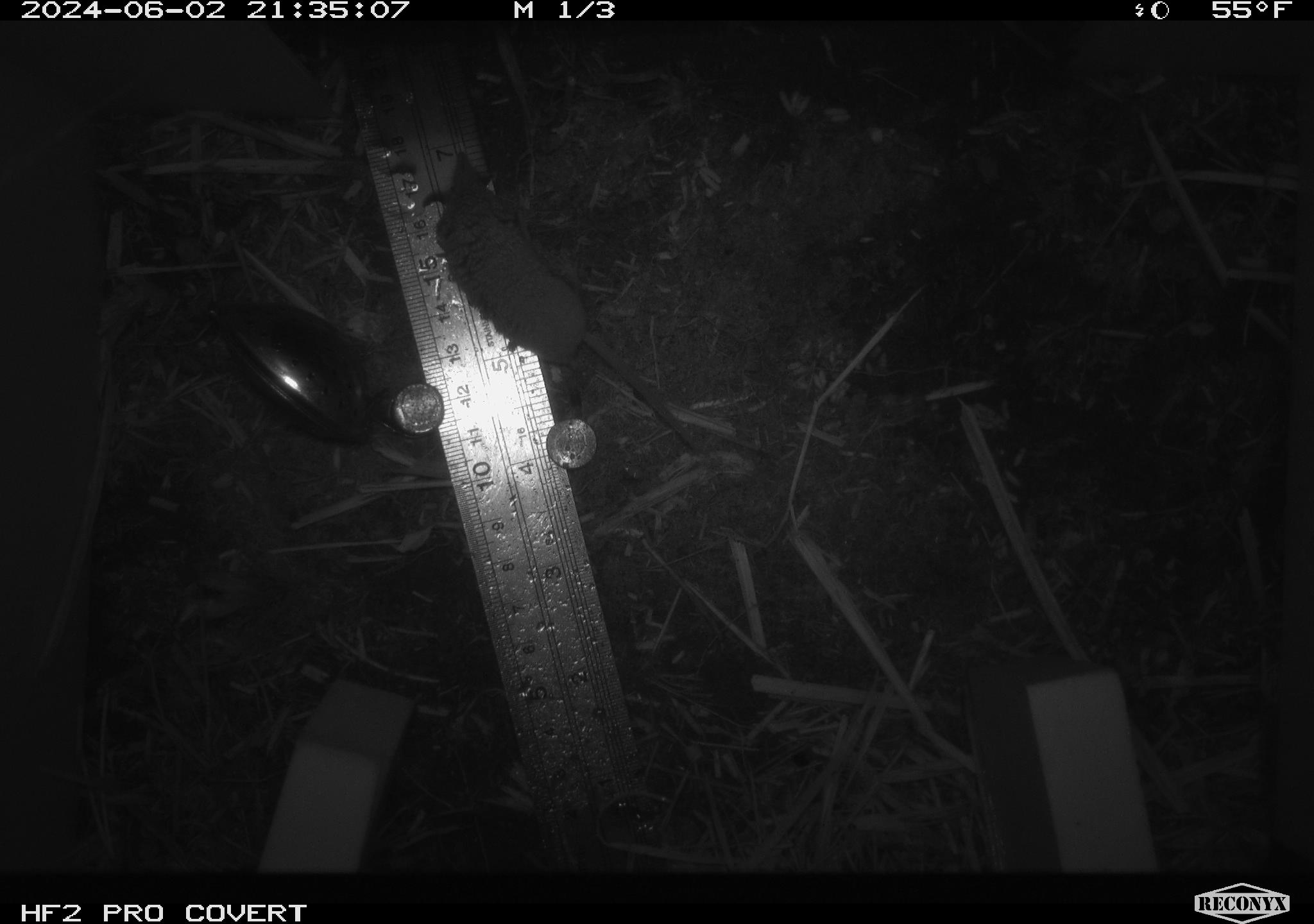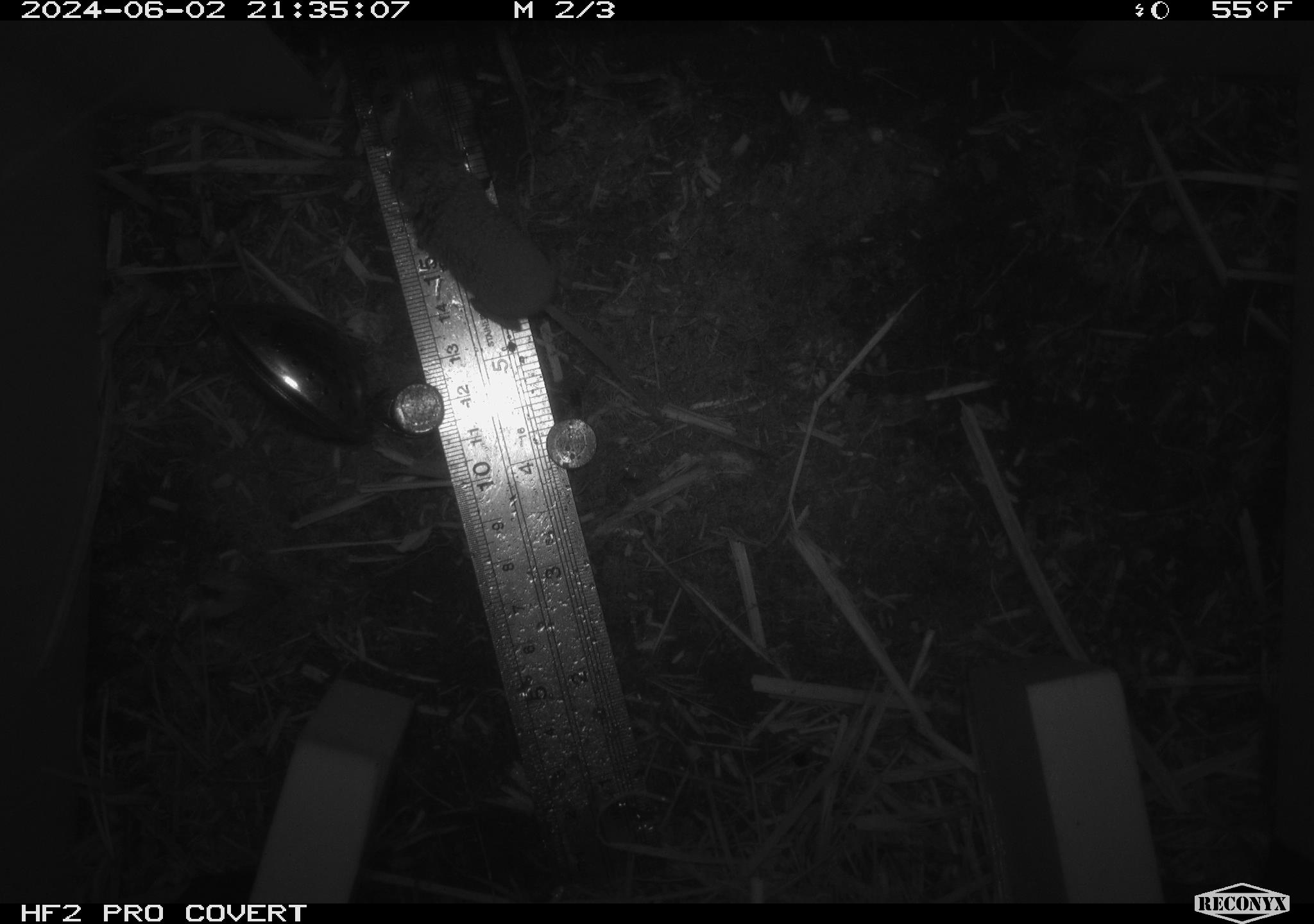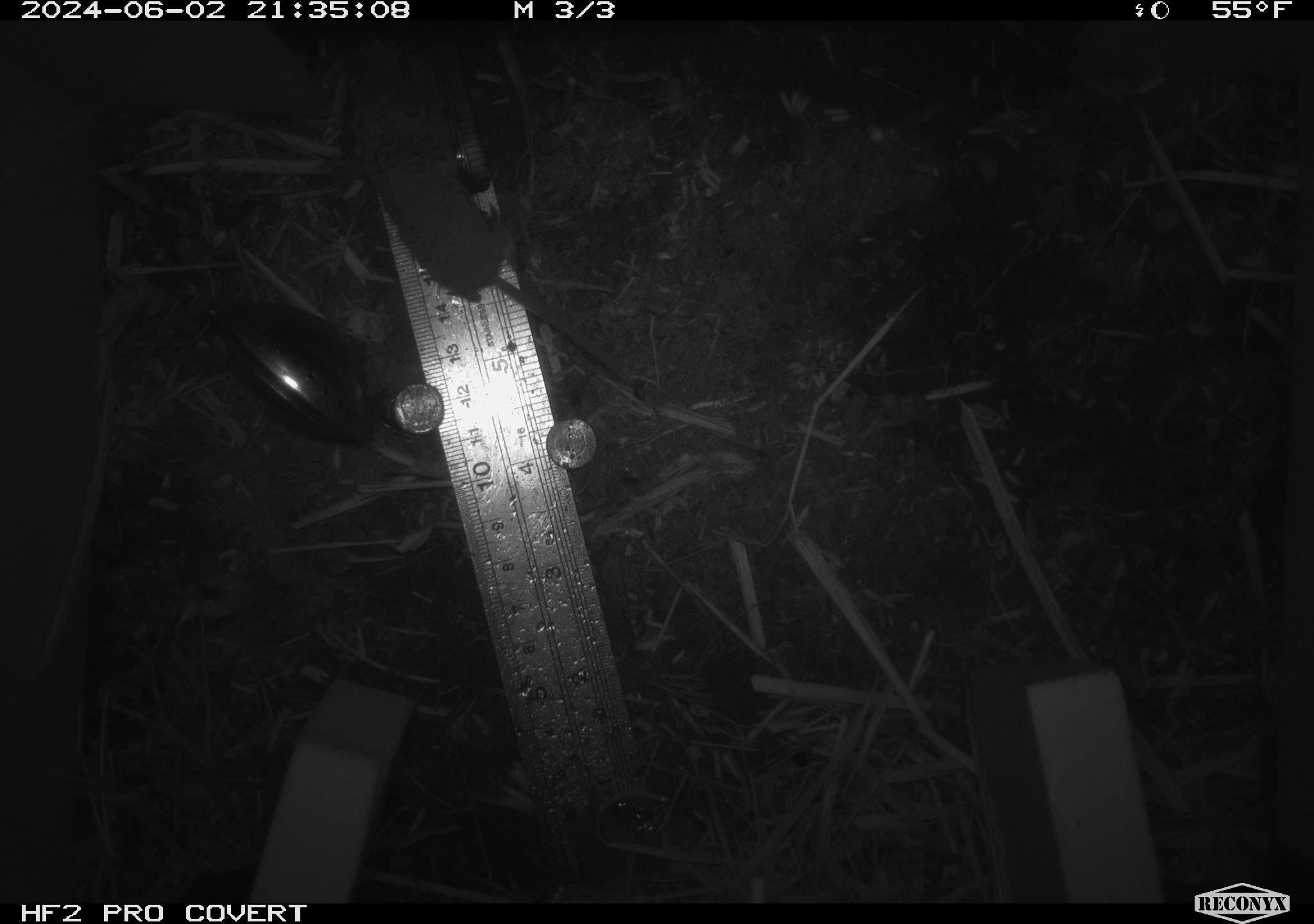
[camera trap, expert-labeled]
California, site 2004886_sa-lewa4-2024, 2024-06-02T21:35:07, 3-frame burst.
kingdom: Animalia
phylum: Chordata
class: Mammalia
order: Eulipotyphla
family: Soricidae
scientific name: Soricidae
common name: shrews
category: soricidae family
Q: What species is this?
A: Soricidae family (shrews) (Soricidae).